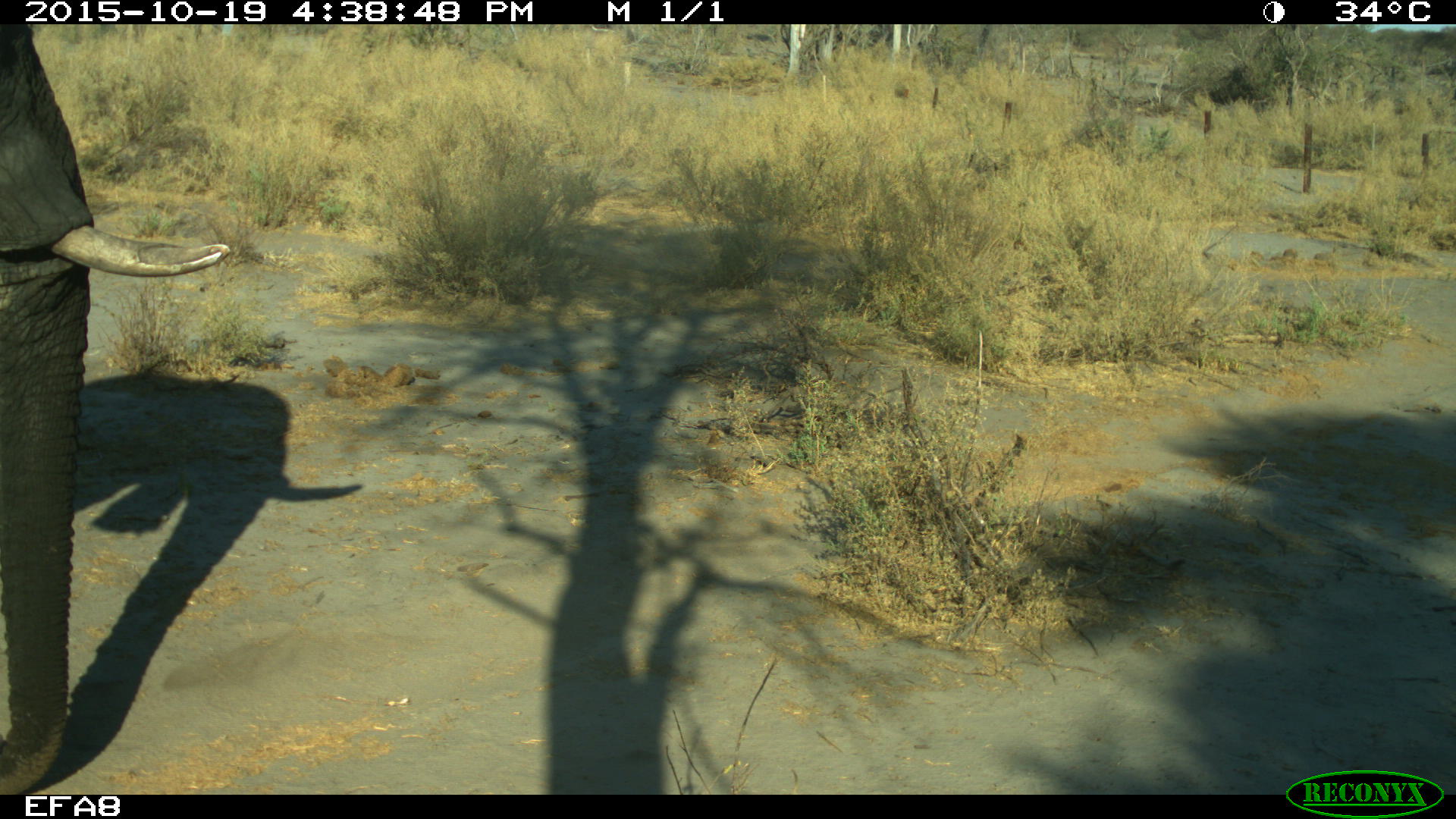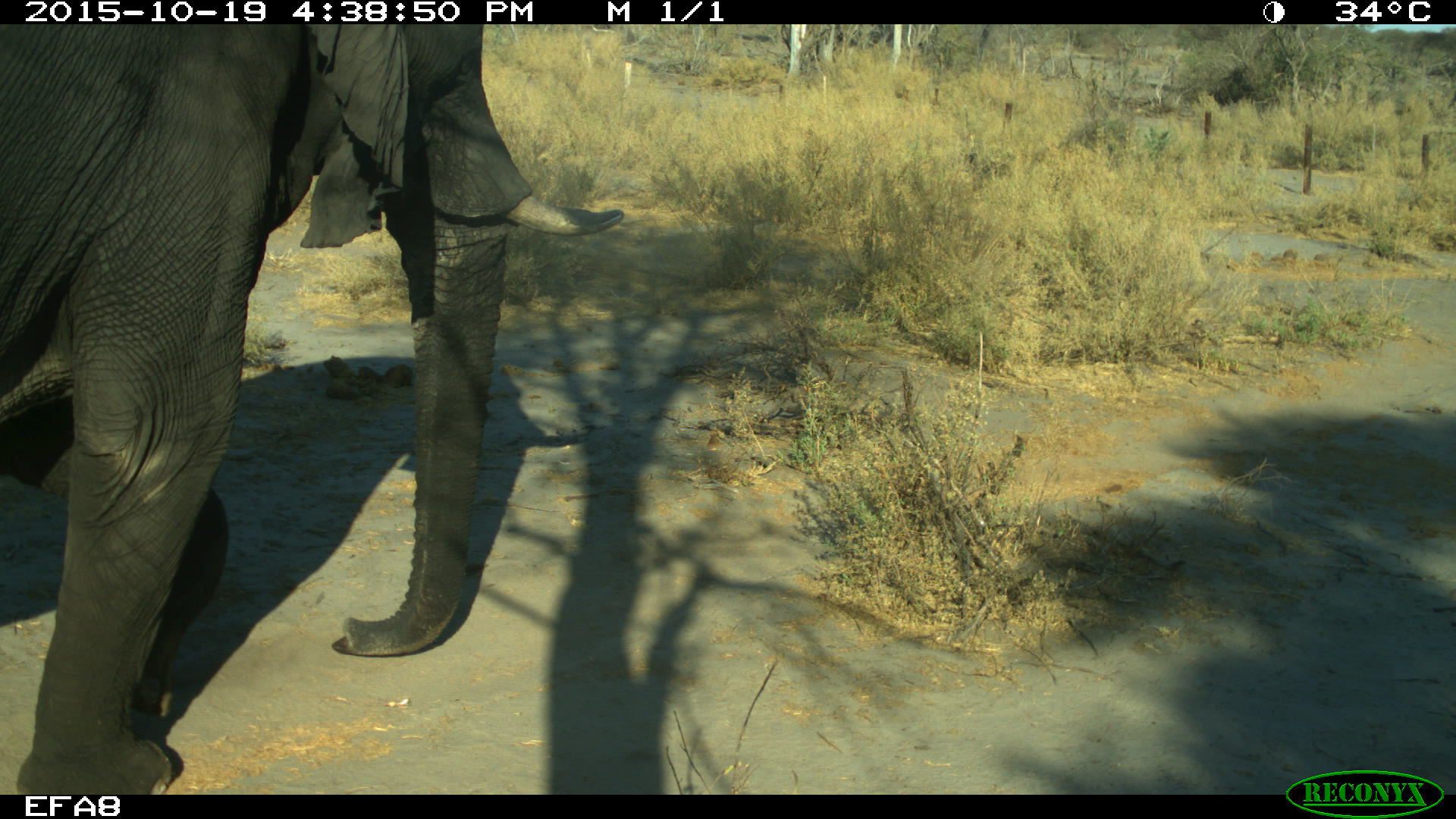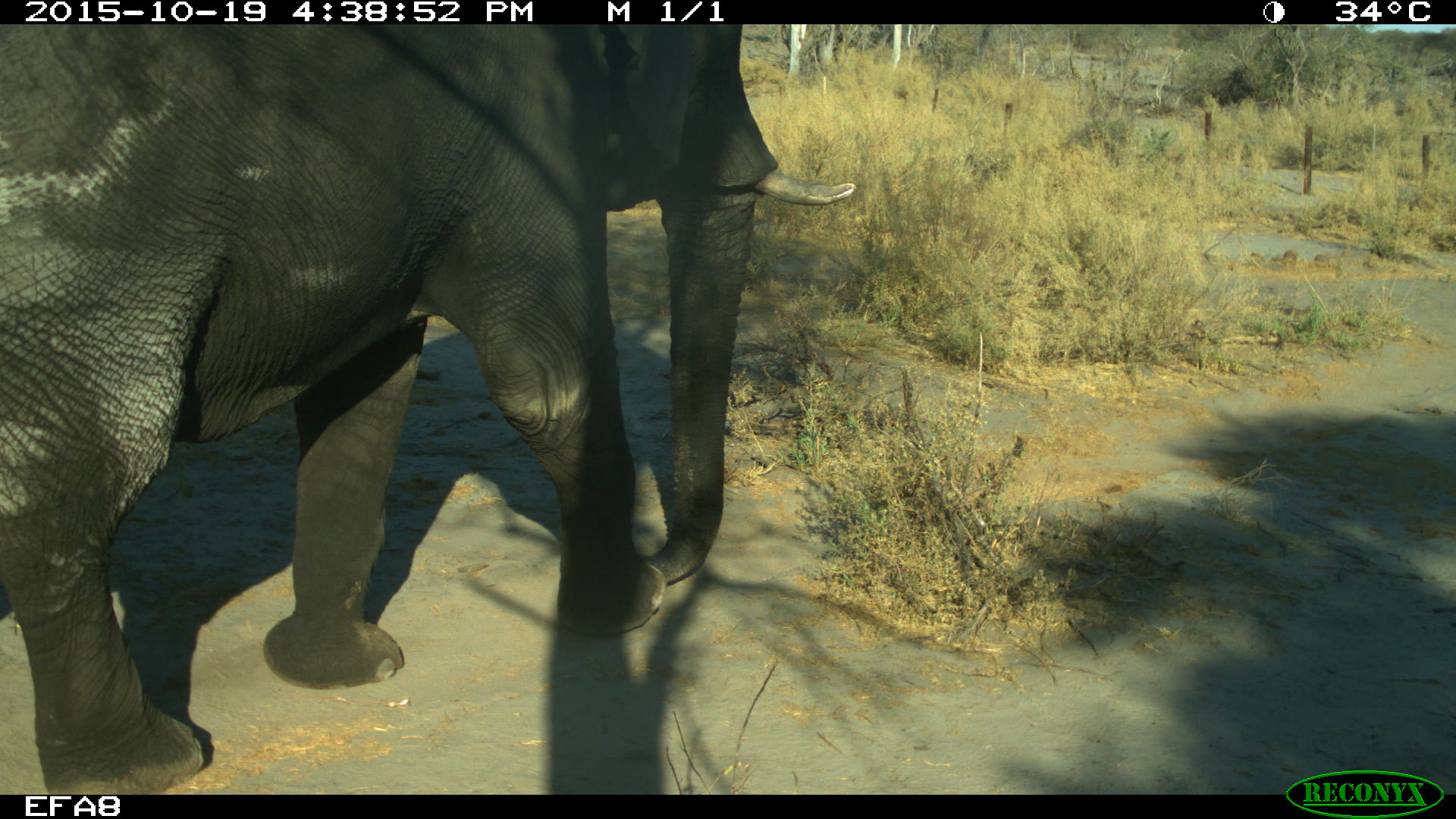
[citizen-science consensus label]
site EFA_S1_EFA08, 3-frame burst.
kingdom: Animalia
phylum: Chordata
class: Mammalia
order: Proboscidea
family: Elephantidae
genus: Loxodonta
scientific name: Loxodonta africana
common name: african bush elephant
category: elephant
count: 1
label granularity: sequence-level